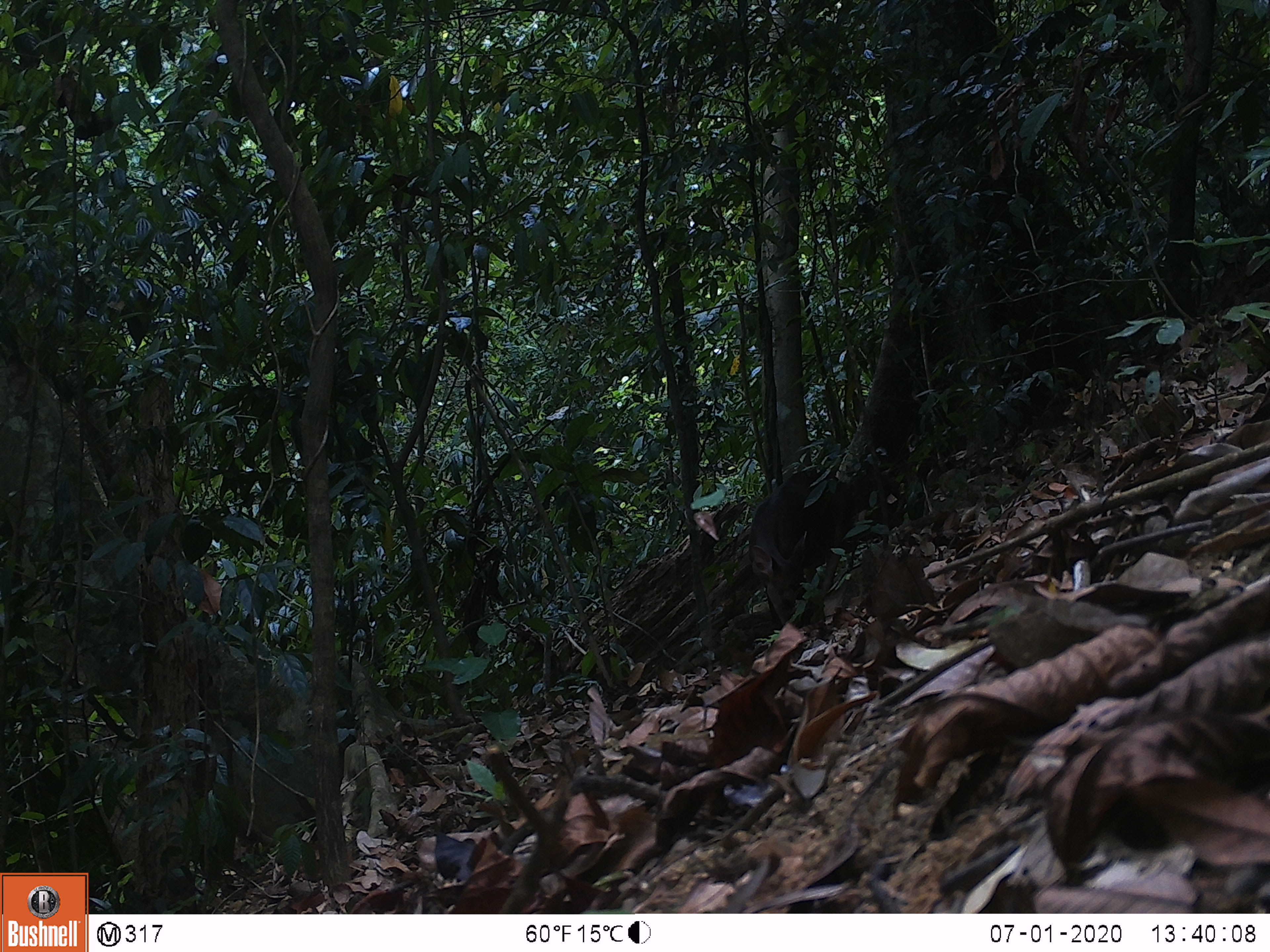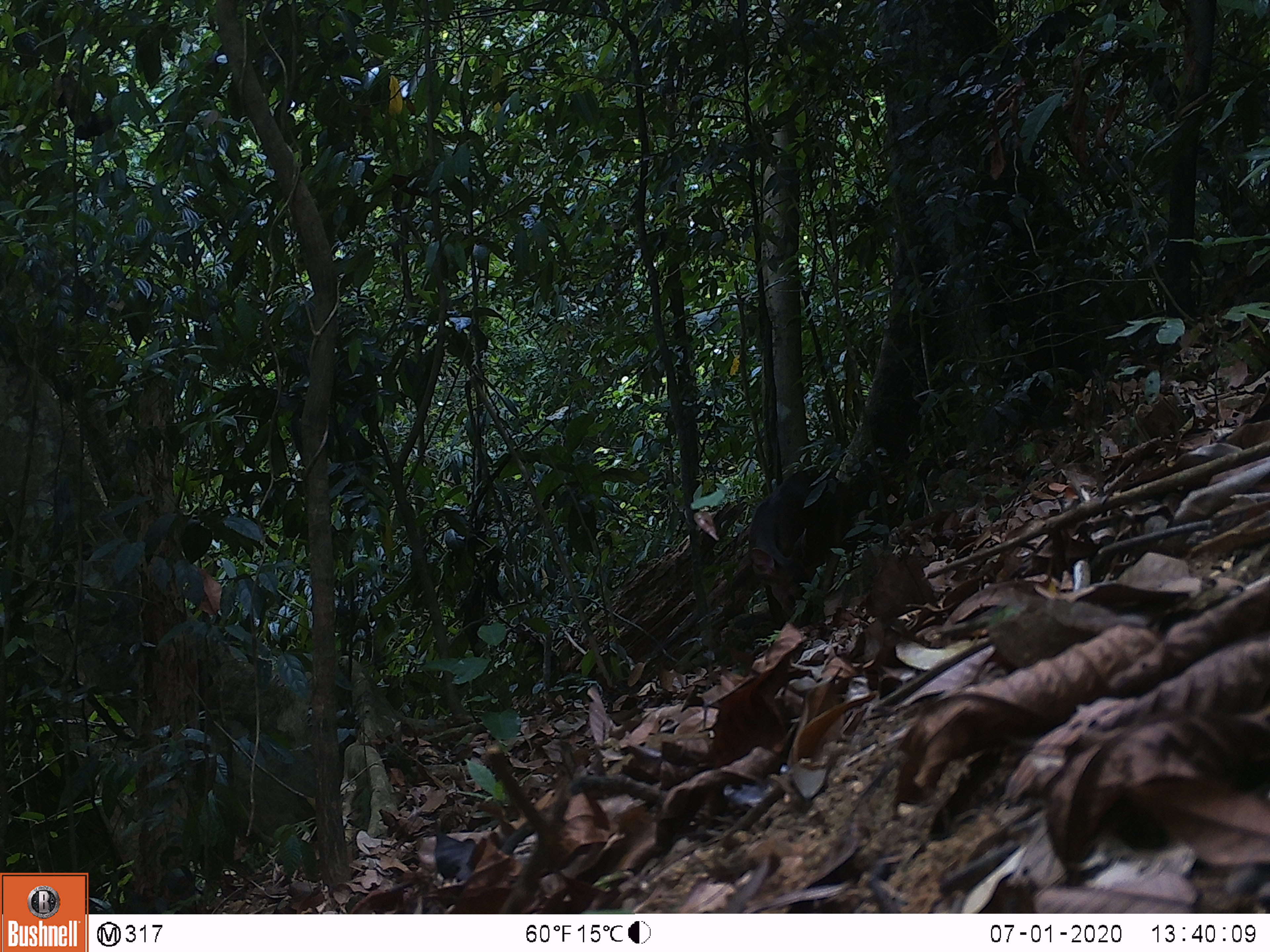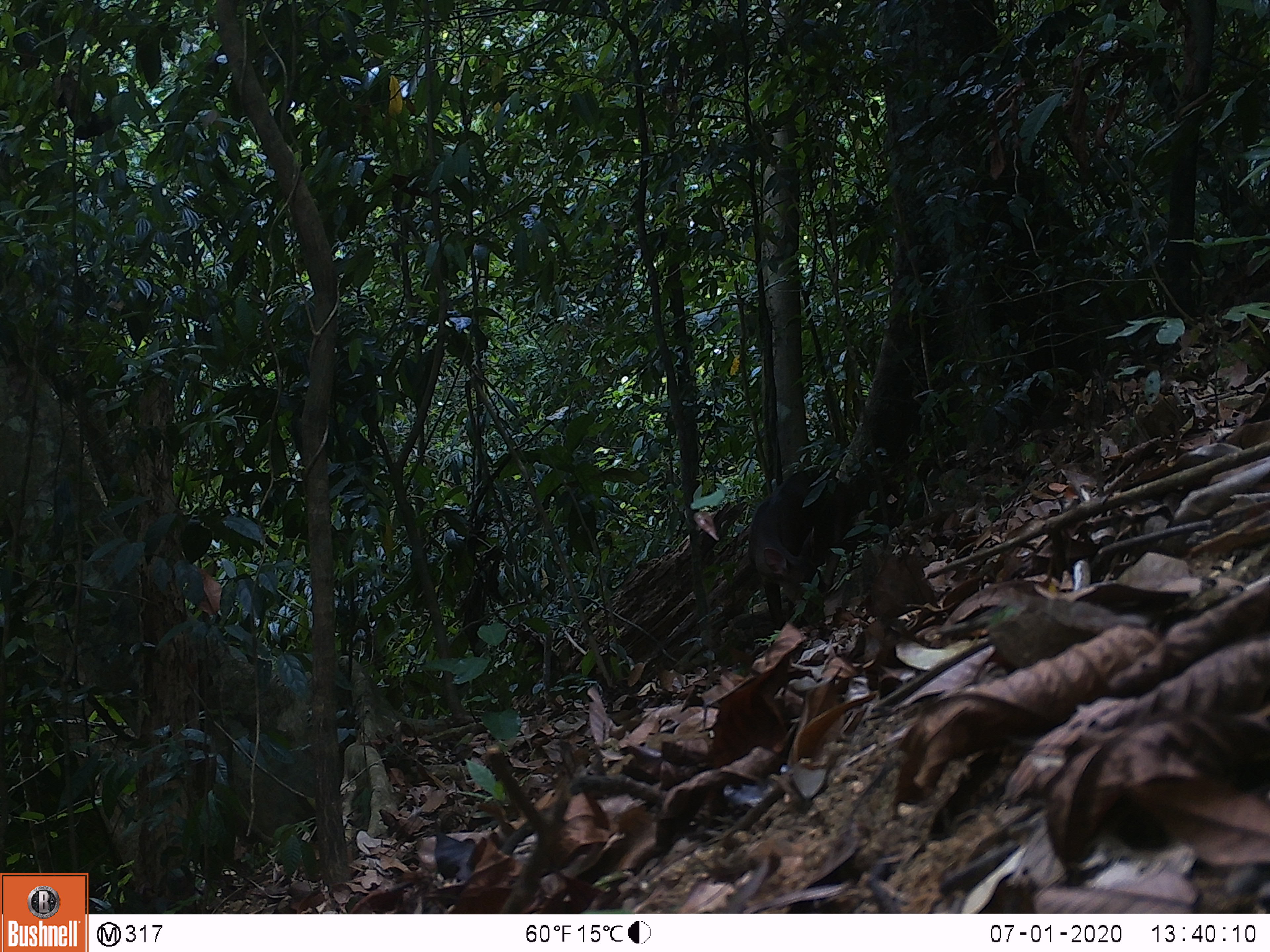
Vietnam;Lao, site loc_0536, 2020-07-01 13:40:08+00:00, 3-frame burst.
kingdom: Animalia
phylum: Chordata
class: Mammalia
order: Artiodactyla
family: Cervidae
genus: Muntiacus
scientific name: Muntiacus vuquangensis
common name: large-antlered muntjac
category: large antlered muntjac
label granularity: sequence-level